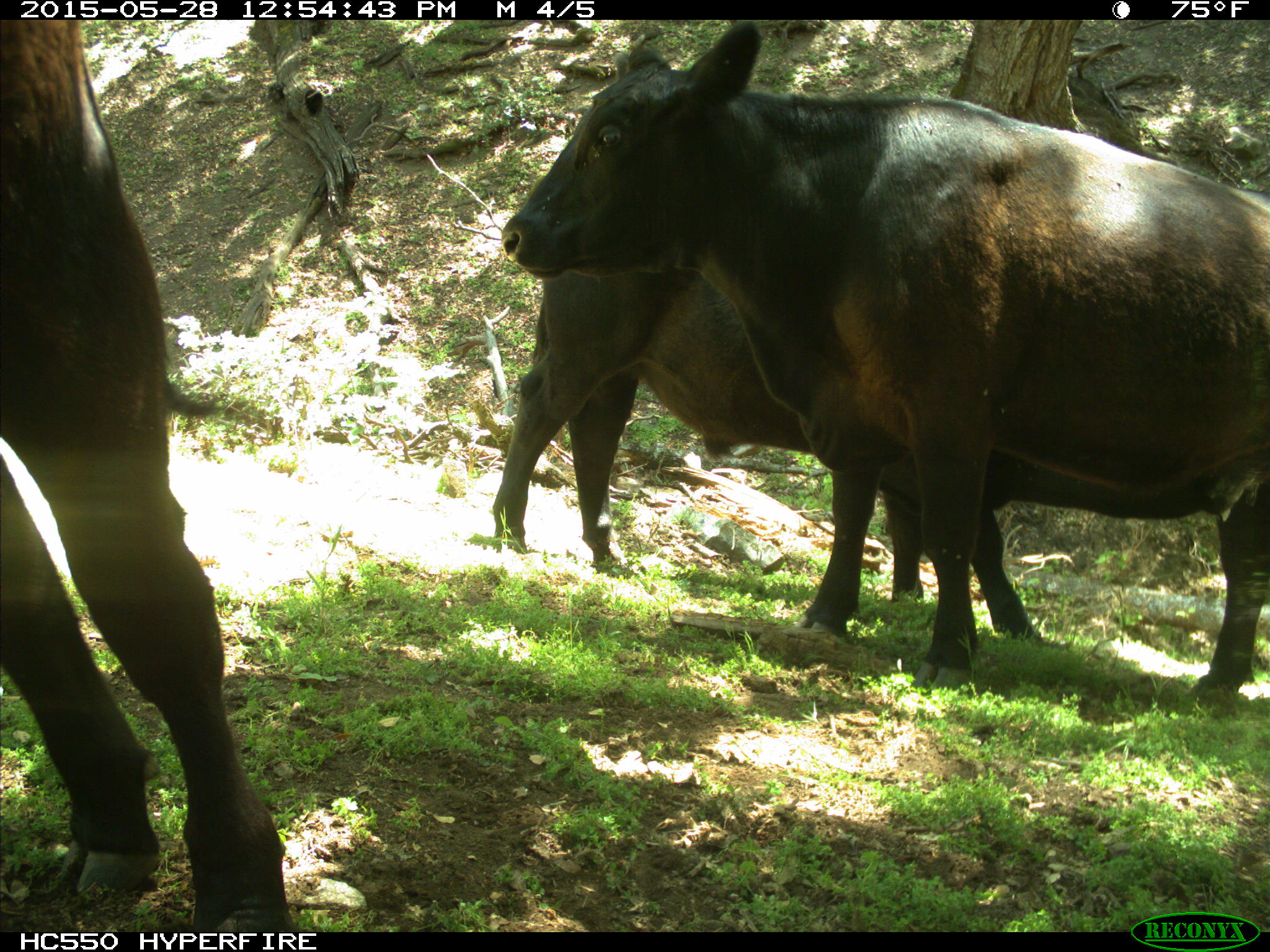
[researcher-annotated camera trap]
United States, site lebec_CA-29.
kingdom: Animalia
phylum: Chordata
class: Mammalia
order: Artiodactyla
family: Bovidae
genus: Bos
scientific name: Bos taurus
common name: domestic cow